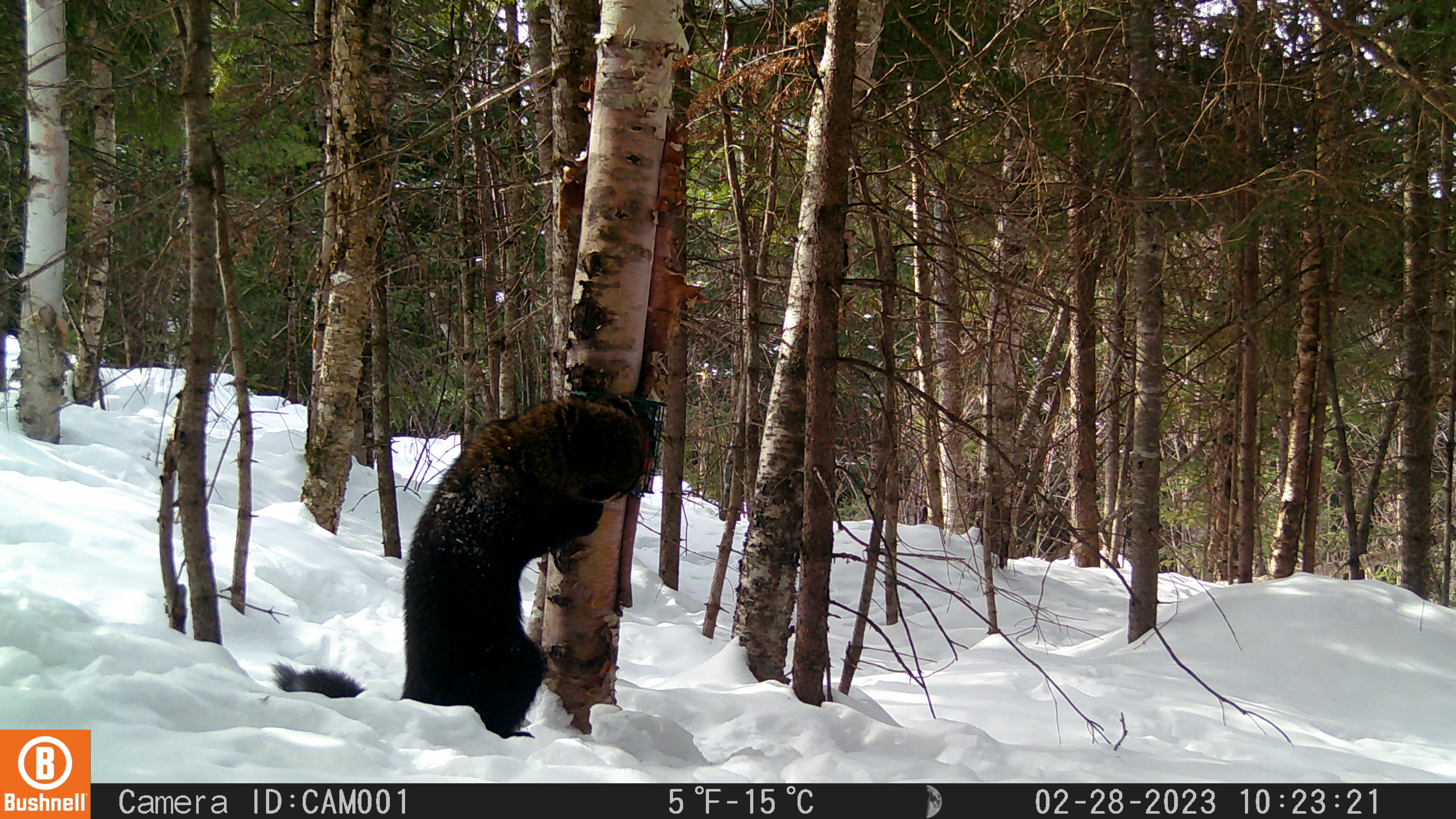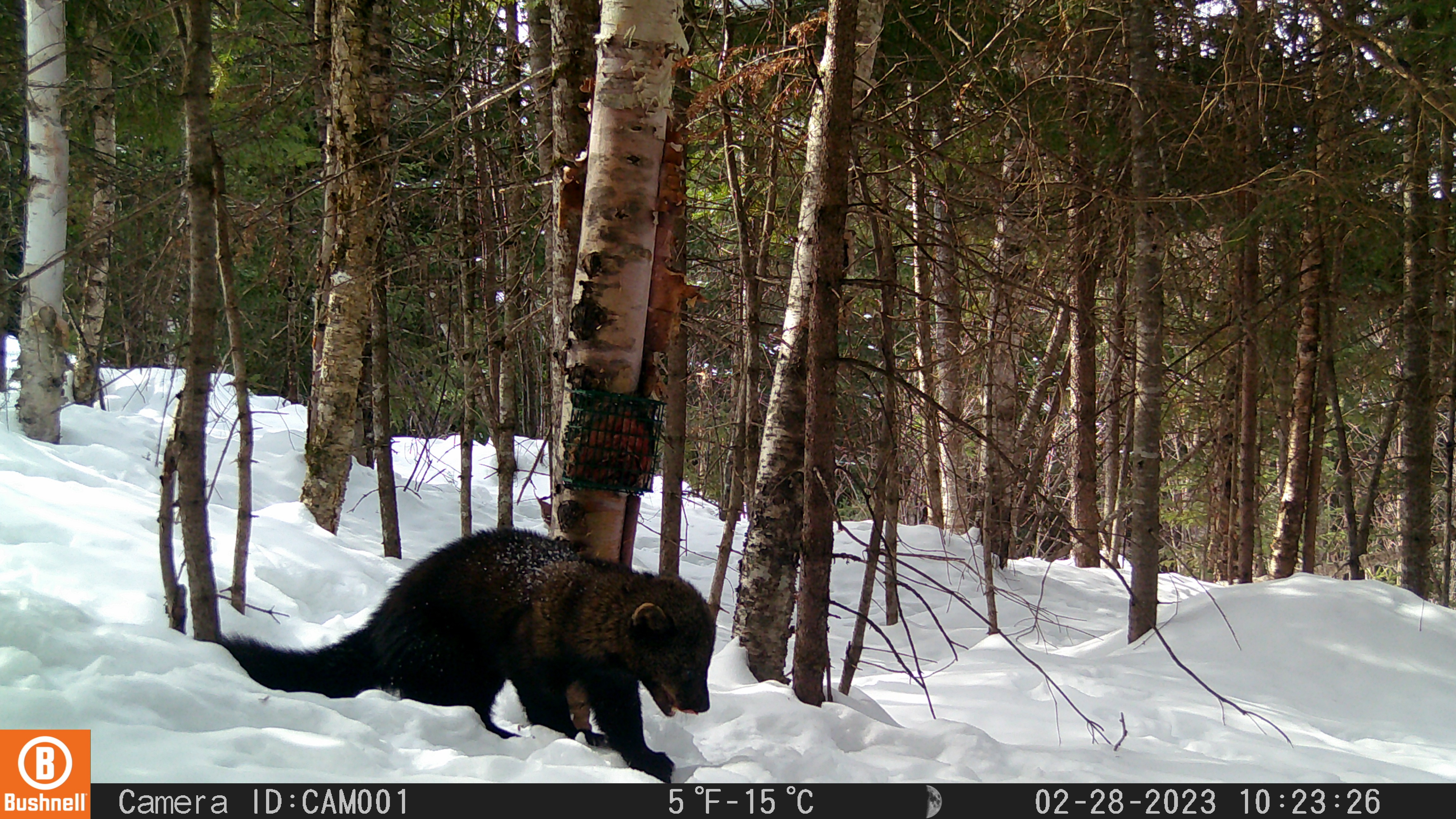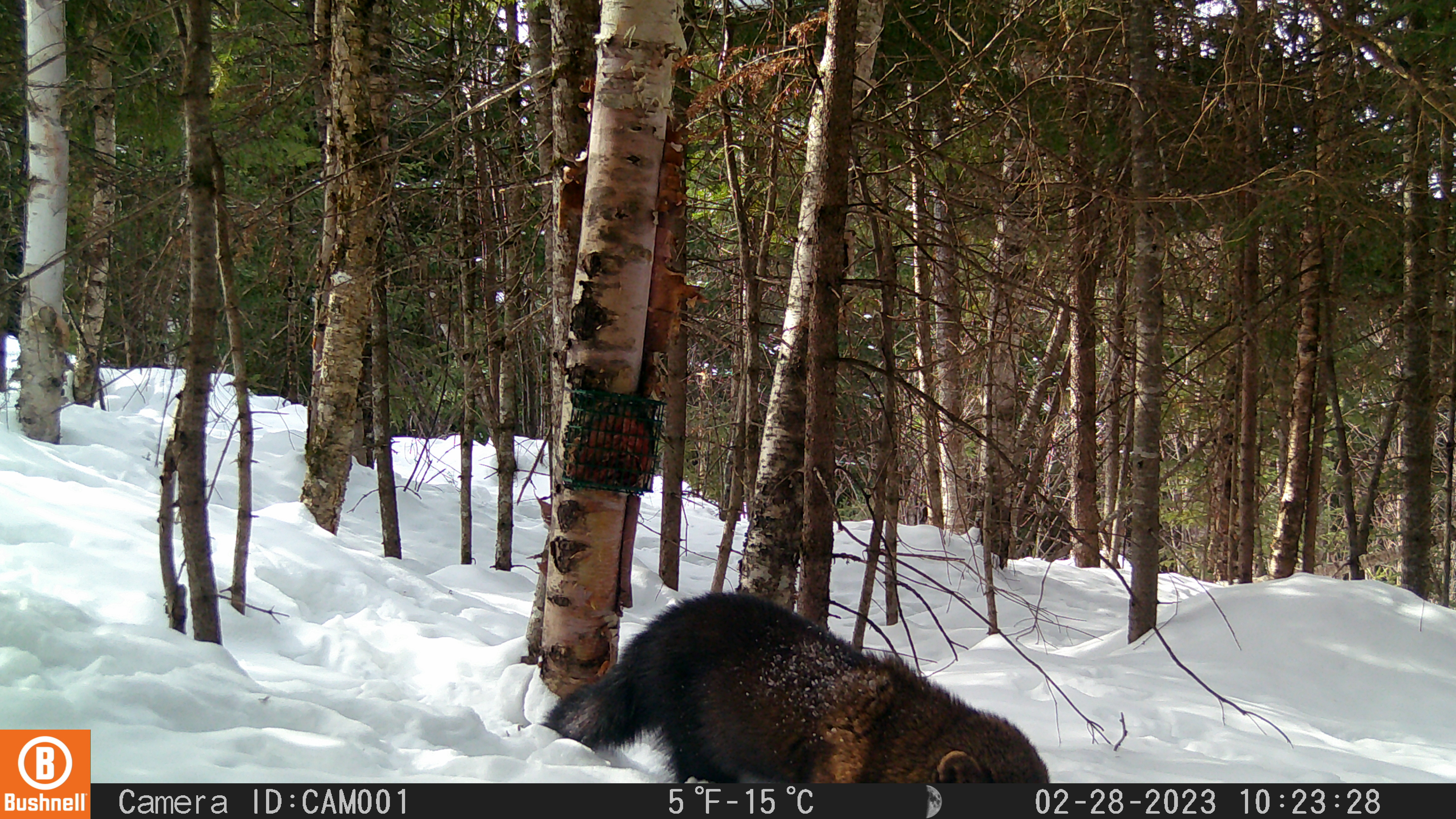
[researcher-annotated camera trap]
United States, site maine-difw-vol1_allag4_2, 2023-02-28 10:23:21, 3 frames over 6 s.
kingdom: Animalia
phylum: Chordata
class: Mammalia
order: Carnivora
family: Mustelidae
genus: Pekania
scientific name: Pekania pennanti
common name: fisher